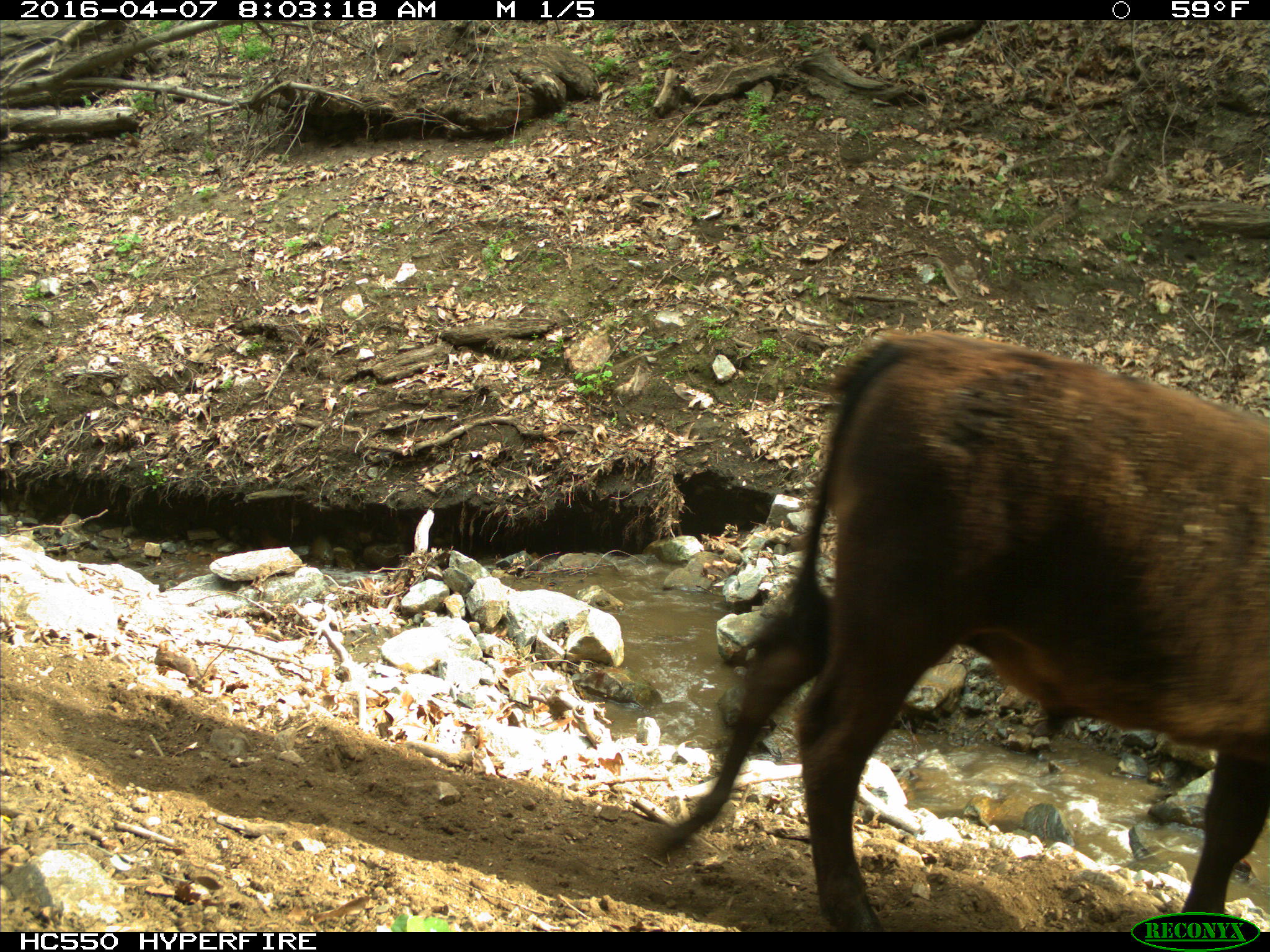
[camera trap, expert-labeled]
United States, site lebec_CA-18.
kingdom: Animalia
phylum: Chordata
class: Mammalia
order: Artiodactyla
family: Bovidae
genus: Bos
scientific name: Bos taurus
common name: domestic cow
Bos taurus (domestic cow).